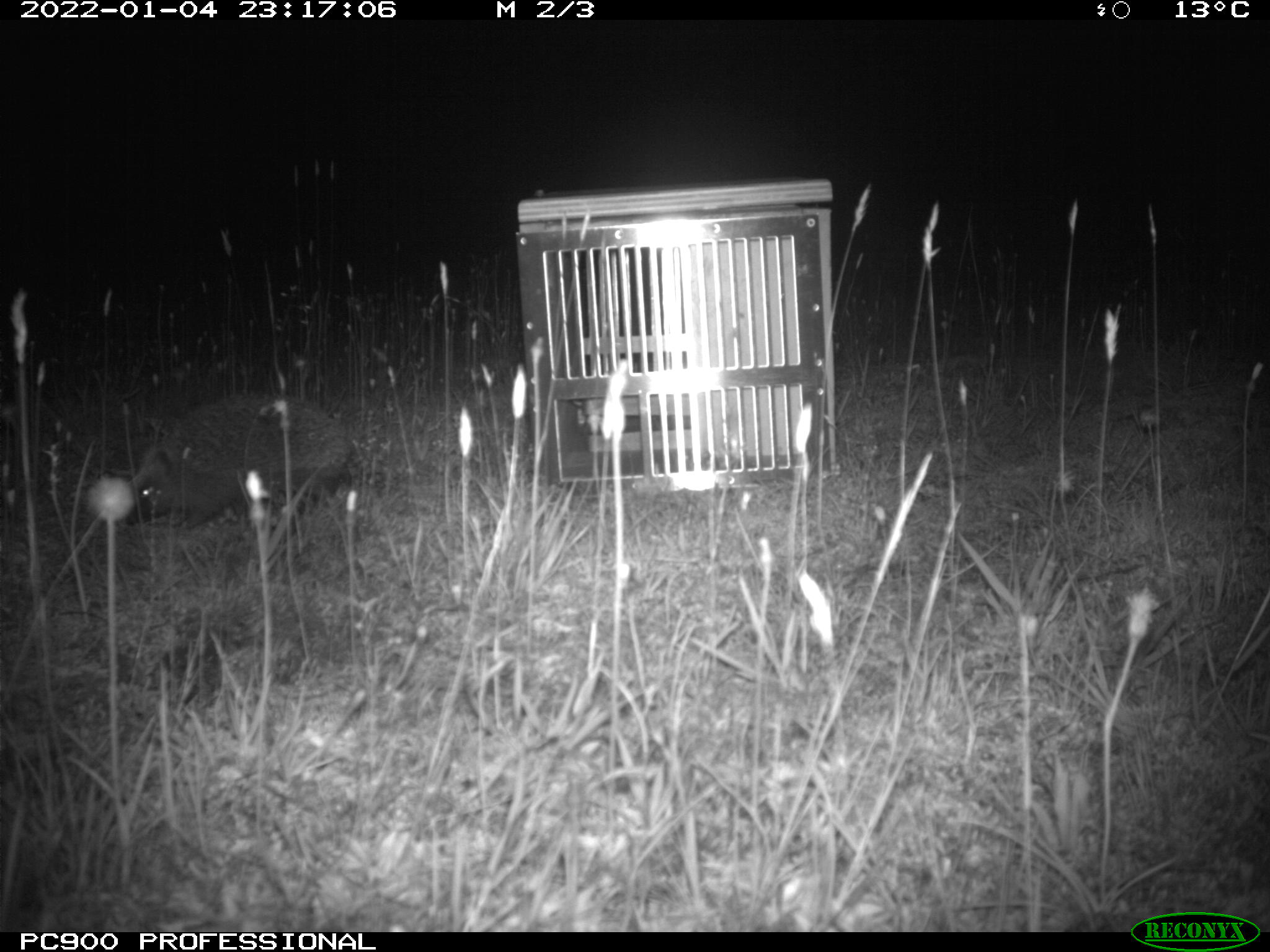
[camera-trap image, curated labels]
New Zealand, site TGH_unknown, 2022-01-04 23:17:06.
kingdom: Animalia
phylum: Chordata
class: Mammalia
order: Eulipotyphla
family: Erinaceidae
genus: Erinaceus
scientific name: Erinaceus europaeus europaeus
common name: european hedgehog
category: hedgehog